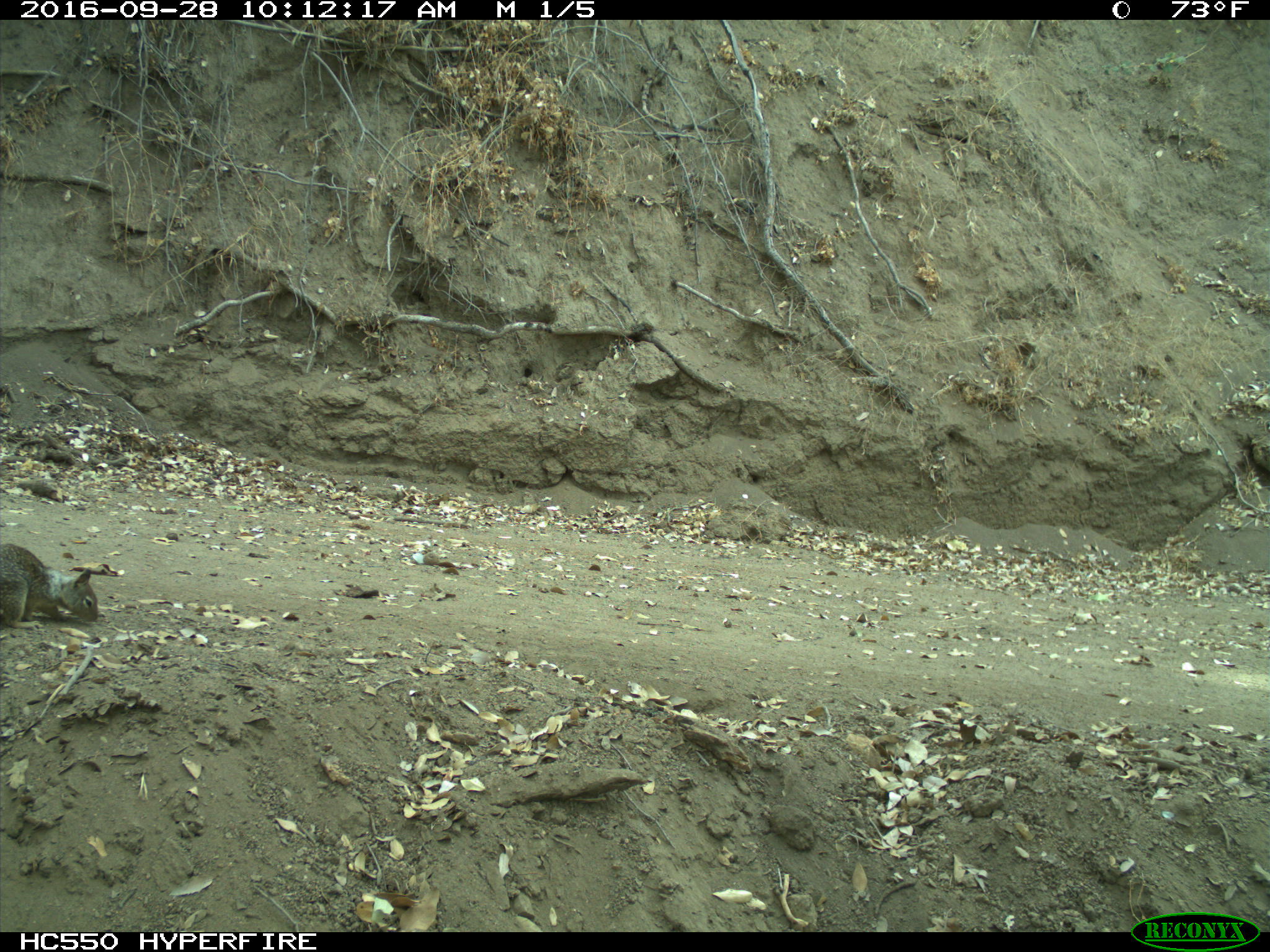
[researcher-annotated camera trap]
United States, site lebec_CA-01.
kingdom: Animalia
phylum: Chordata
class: Mammalia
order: Rodentia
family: Sciuridae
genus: Otospermophilus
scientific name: Otospermophilus beecheyi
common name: california ground squirrel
Otospermophilus beecheyi (california ground squirrel).